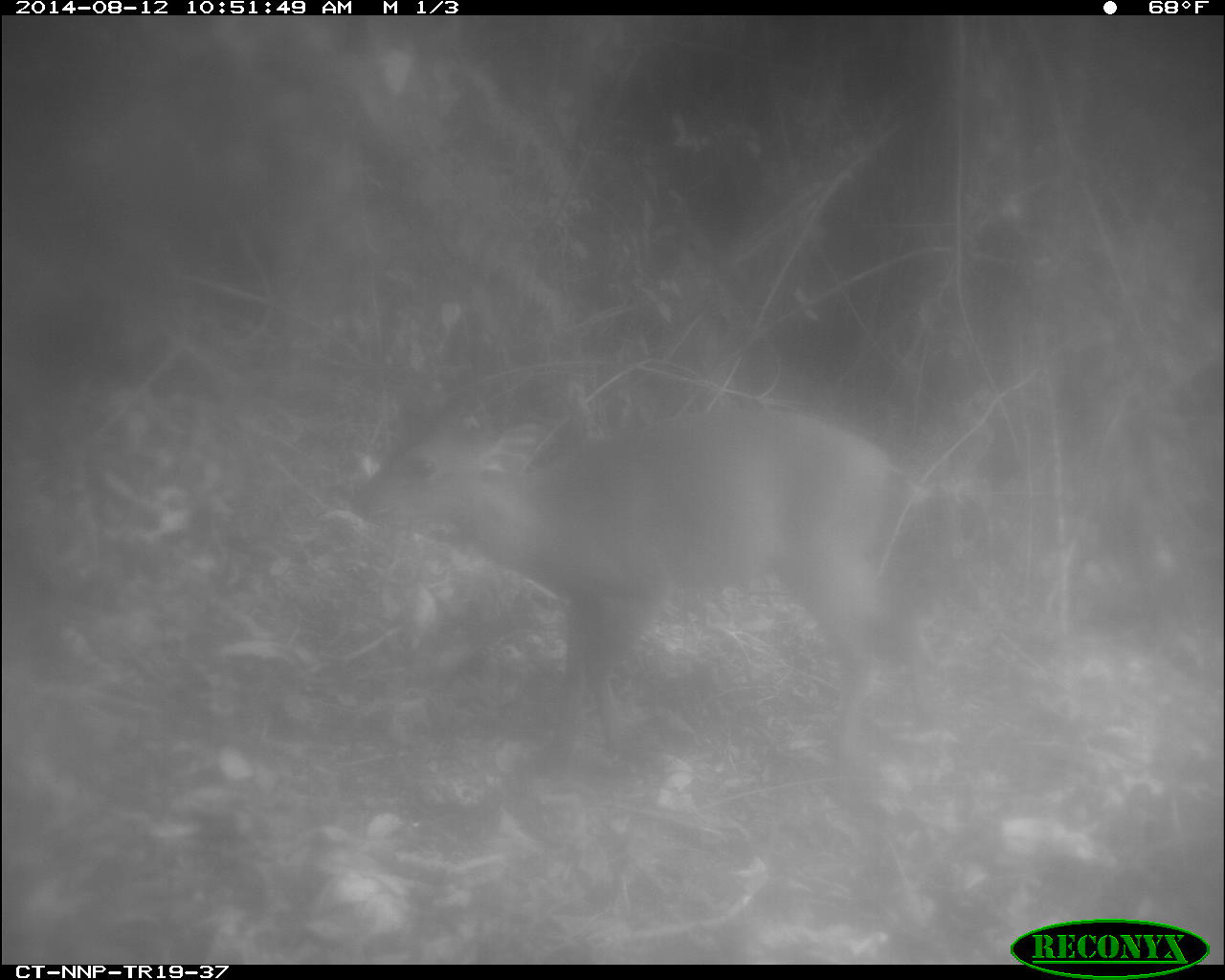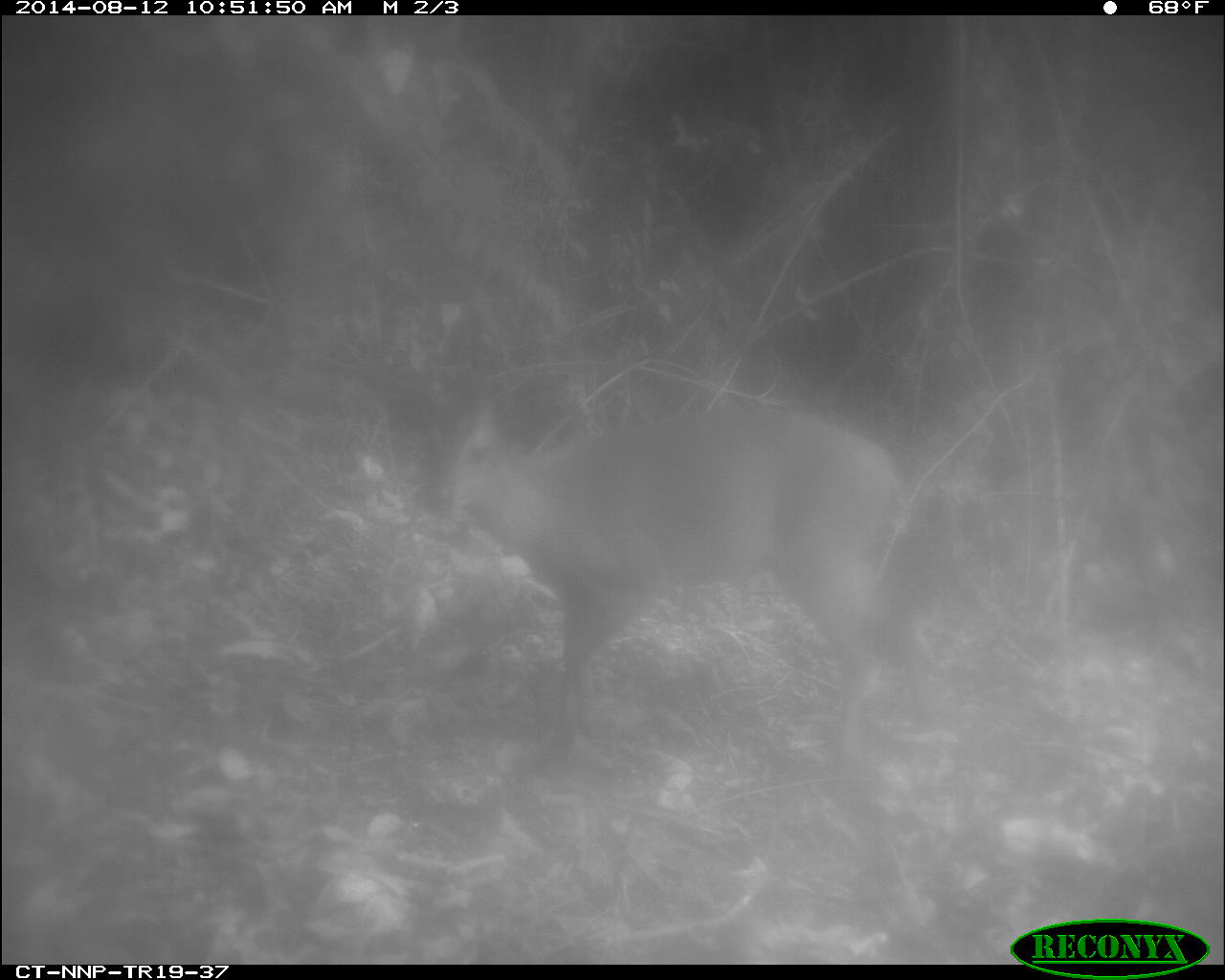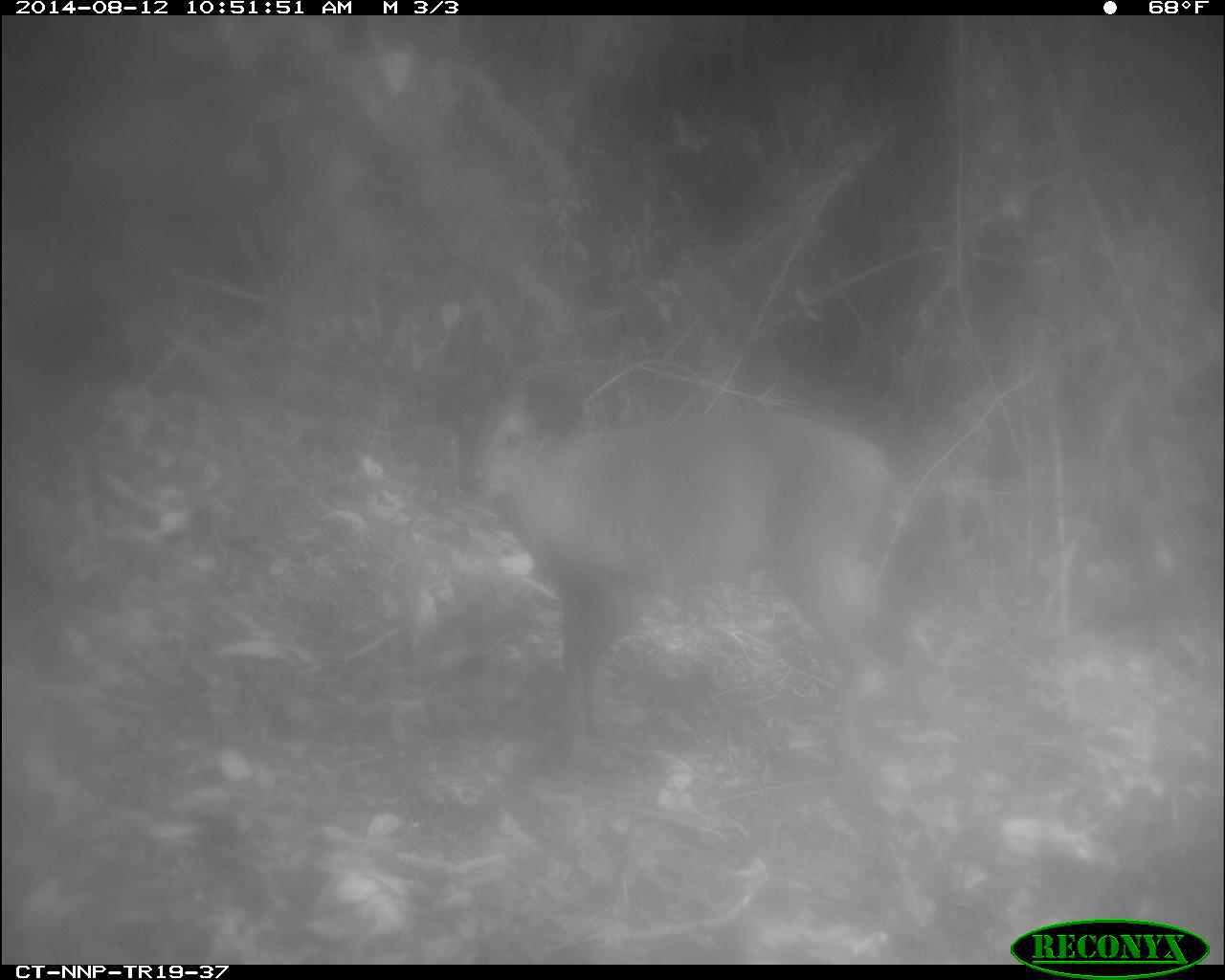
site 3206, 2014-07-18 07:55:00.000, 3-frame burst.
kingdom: Animalia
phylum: Chordata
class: Mammalia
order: Artiodactyla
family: Bovidae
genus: Cephalophus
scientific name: Cephalophus nigrifrons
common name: black-fronted duiker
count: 1